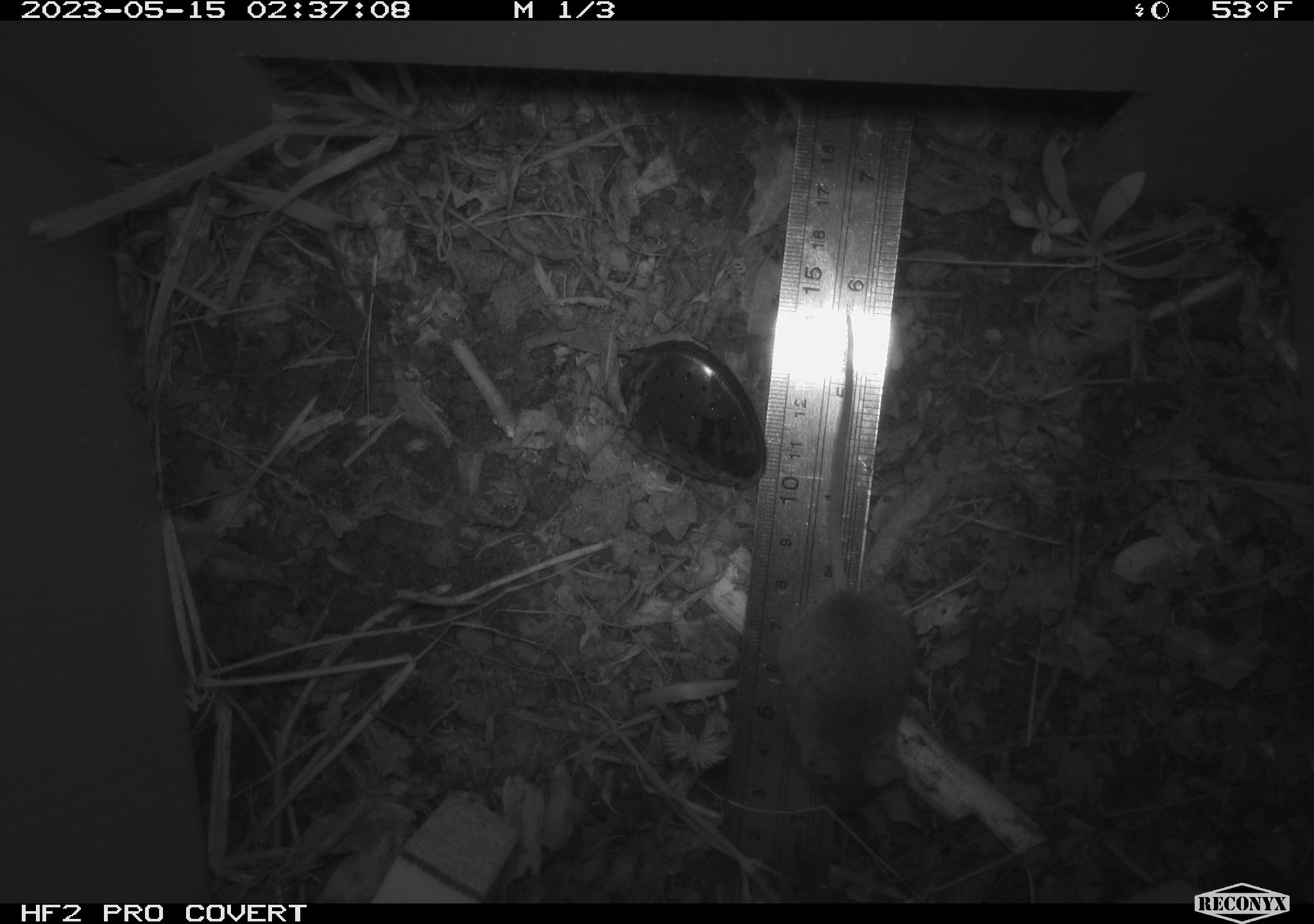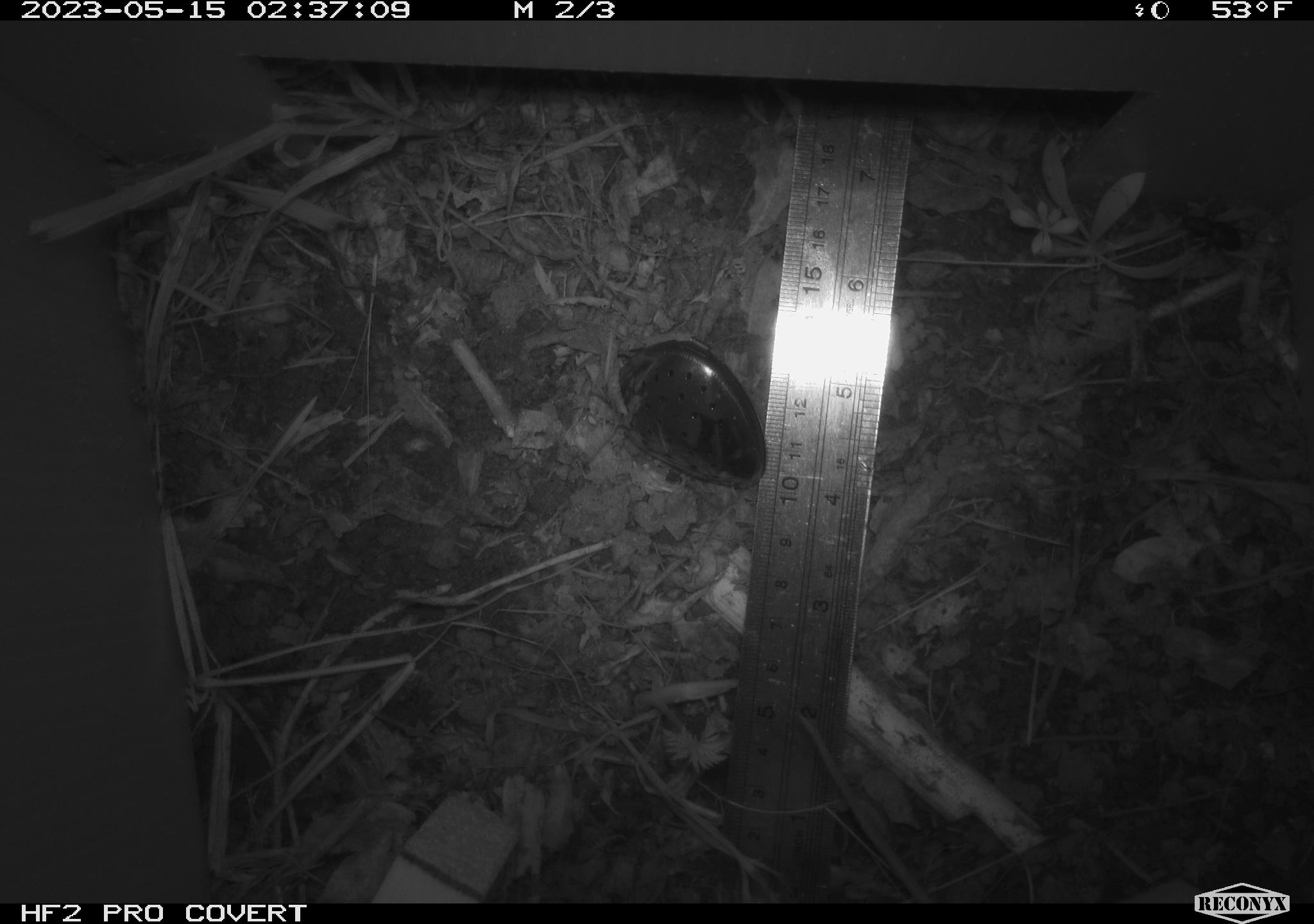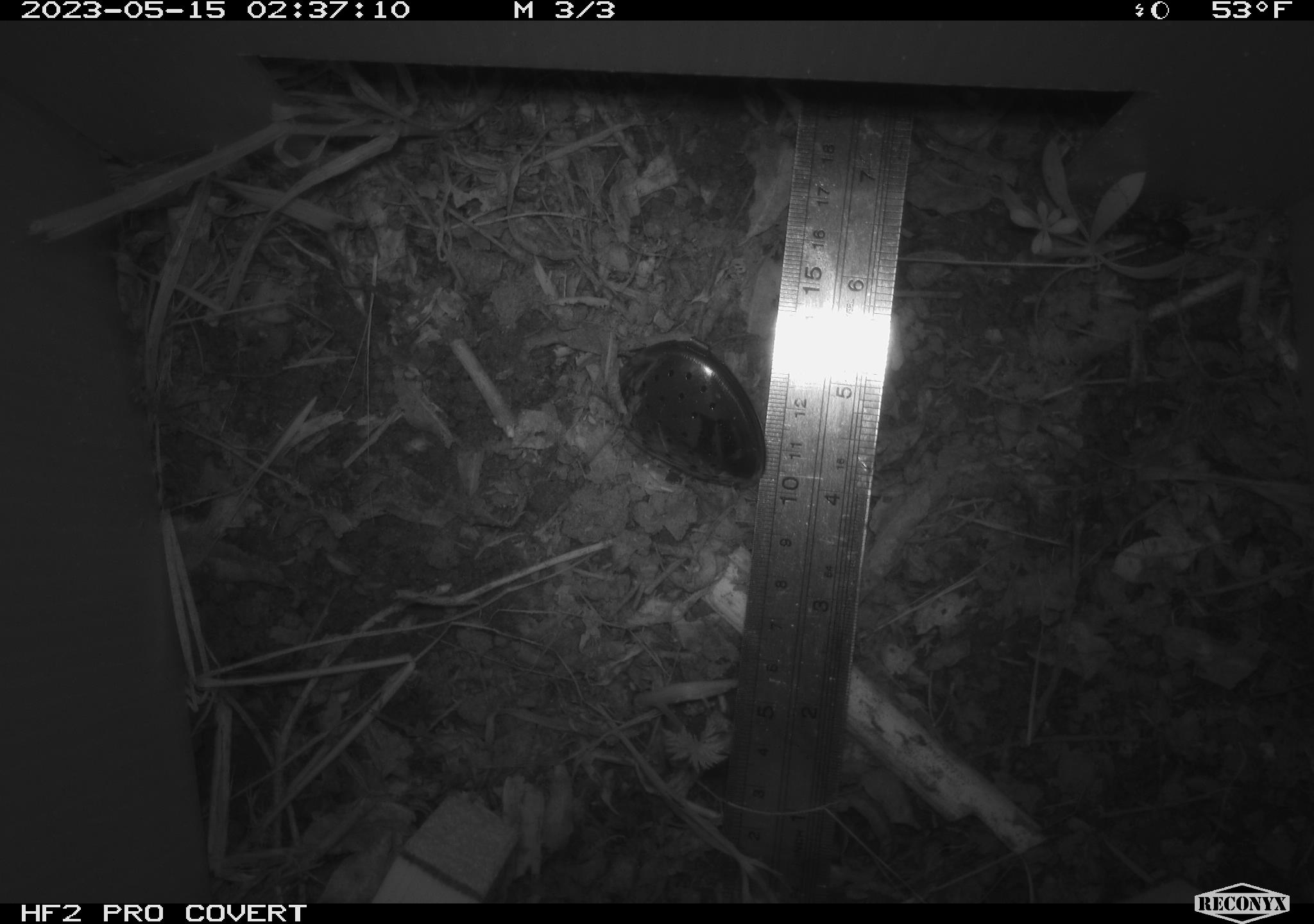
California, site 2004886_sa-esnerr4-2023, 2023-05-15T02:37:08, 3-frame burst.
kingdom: Animalia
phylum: Chordata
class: Mammalia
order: Rodentia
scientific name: Rodentia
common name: mouse species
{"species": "mouse species (Rodentia)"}